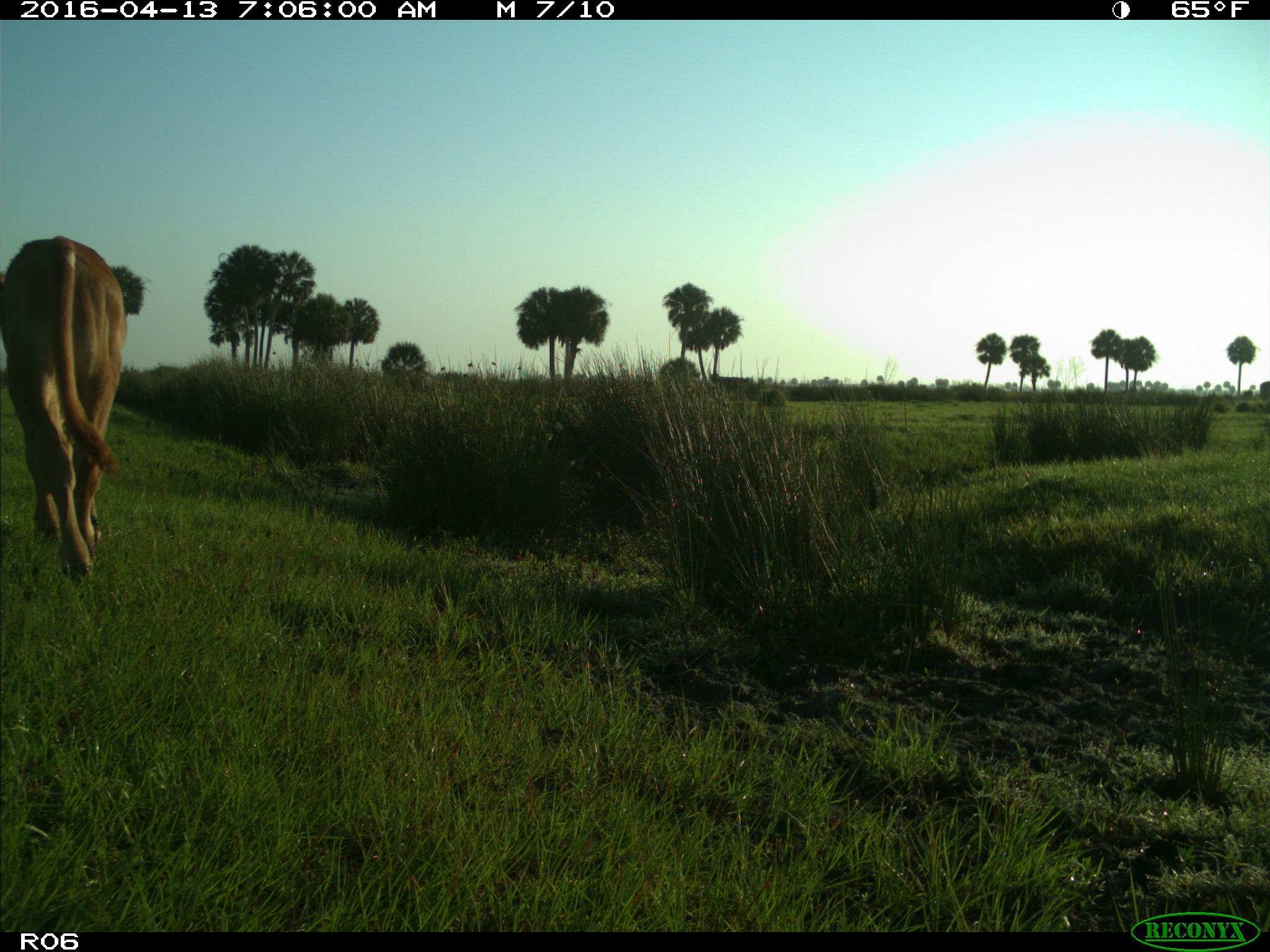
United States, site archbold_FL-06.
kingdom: Animalia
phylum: Chordata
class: Mammalia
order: Artiodactyla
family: Bovidae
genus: Bos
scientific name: Bos taurus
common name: domestic cow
Bos taurus (domestic cow).